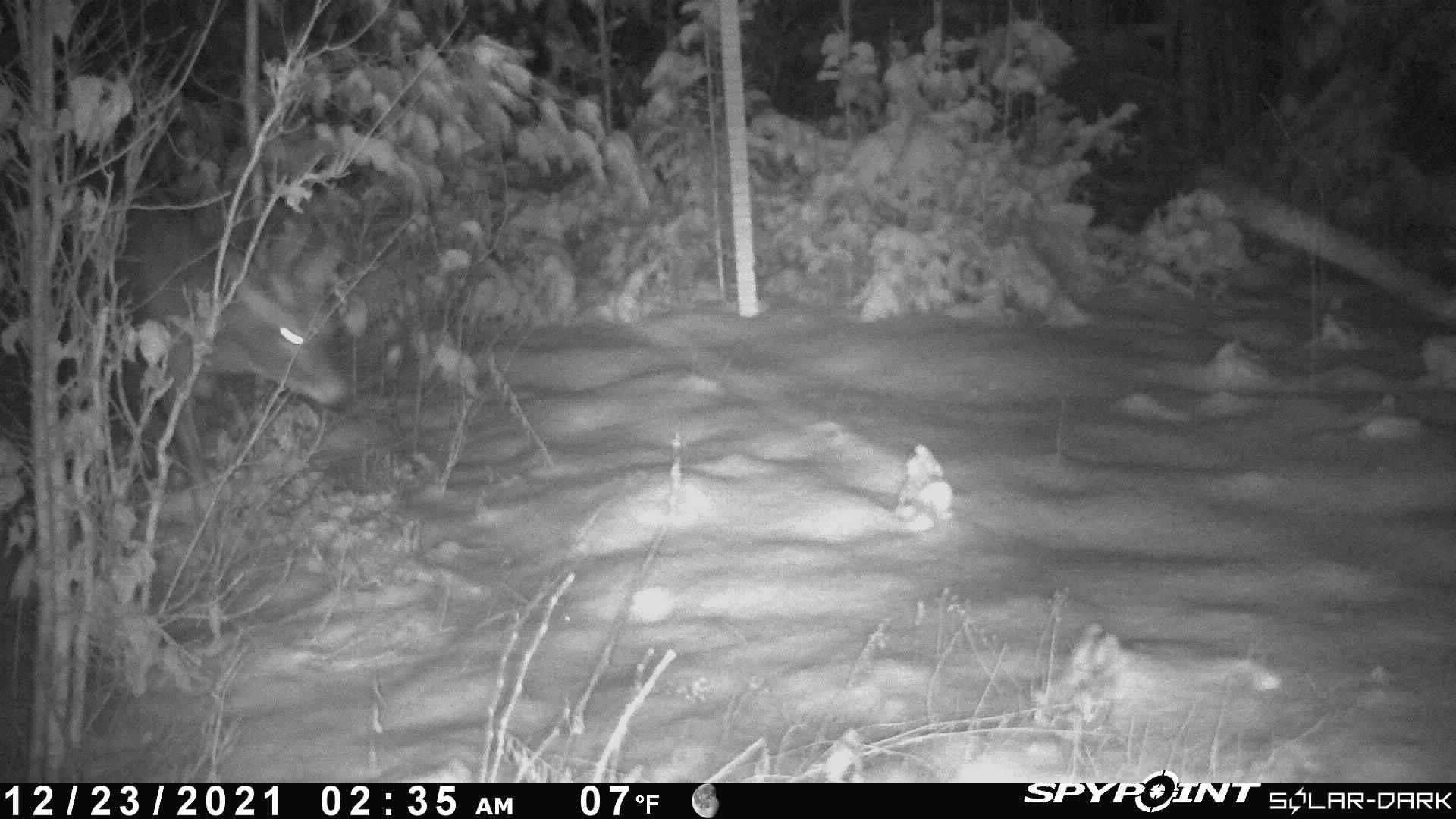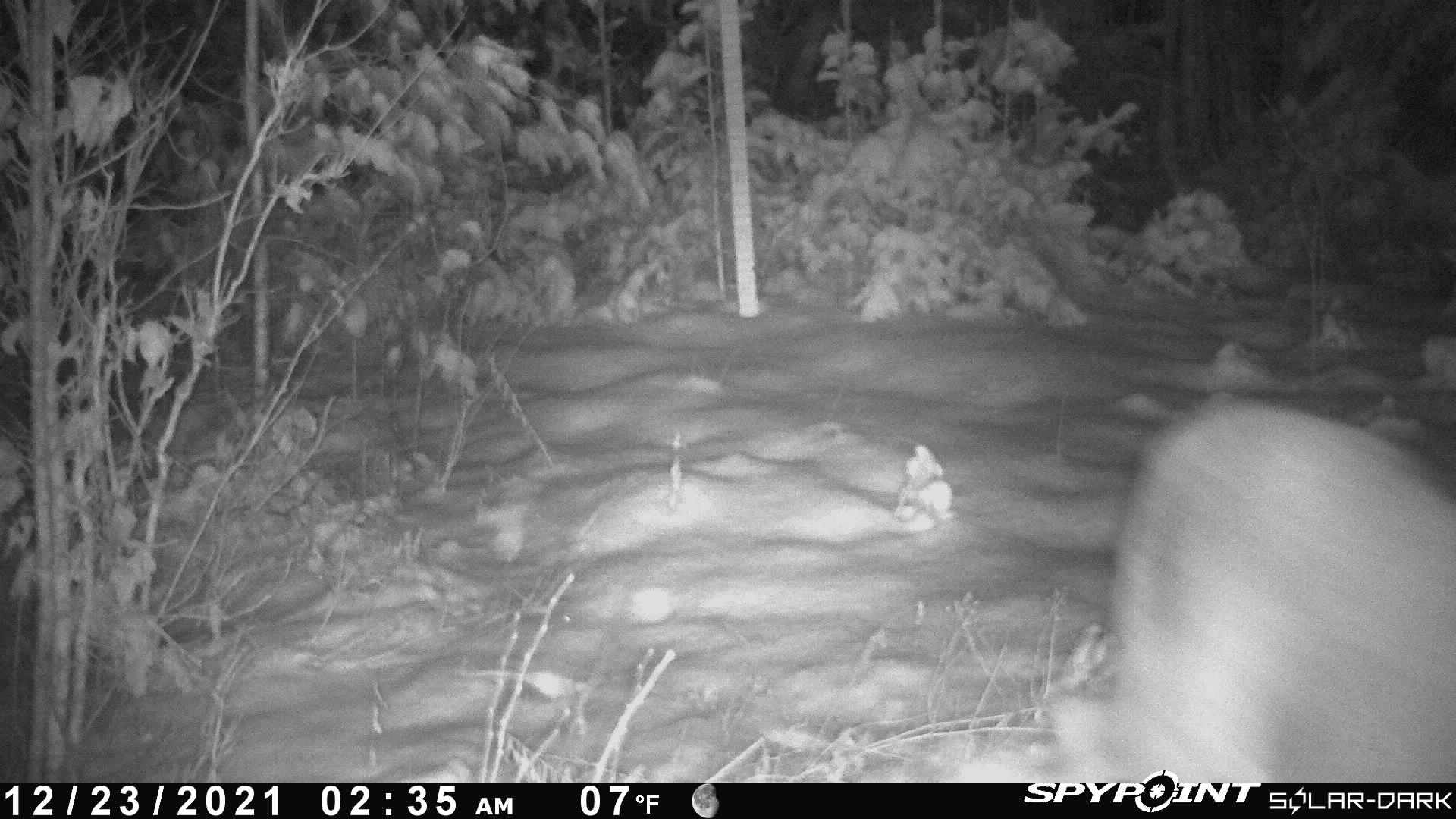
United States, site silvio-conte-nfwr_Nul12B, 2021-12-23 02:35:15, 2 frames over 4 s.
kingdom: Animalia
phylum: Chordata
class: Mammalia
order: Artiodactyla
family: Cervidae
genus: Odocoileus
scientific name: Odocoileus virginianus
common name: white-tailed deer